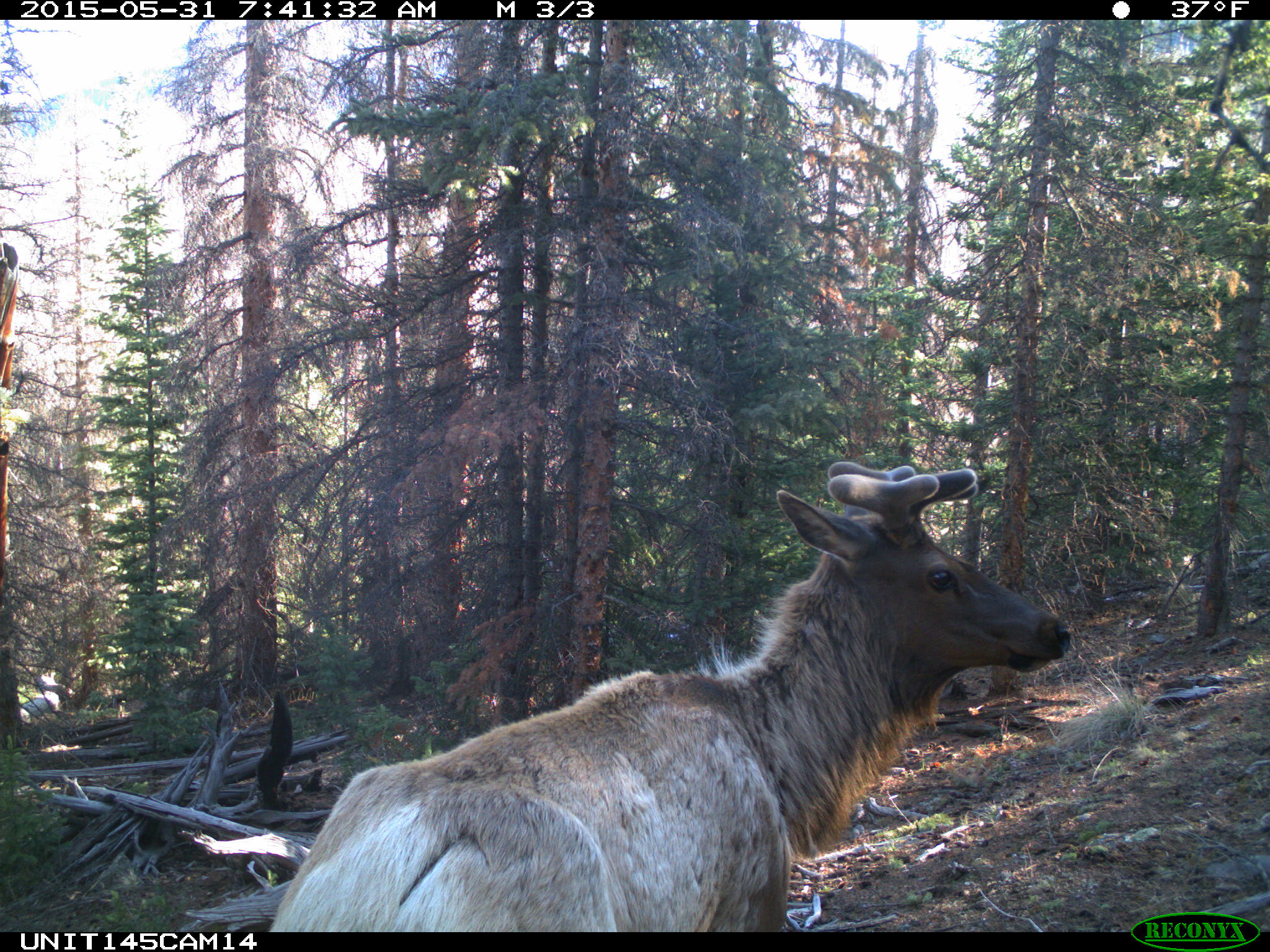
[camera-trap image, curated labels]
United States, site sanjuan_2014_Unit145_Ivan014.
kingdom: Animalia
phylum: Chordata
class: Mammalia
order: Artiodactyla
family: Cervidae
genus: Cervus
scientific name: Cervus elaphus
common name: red deer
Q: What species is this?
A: Cervus elaphus (red deer).